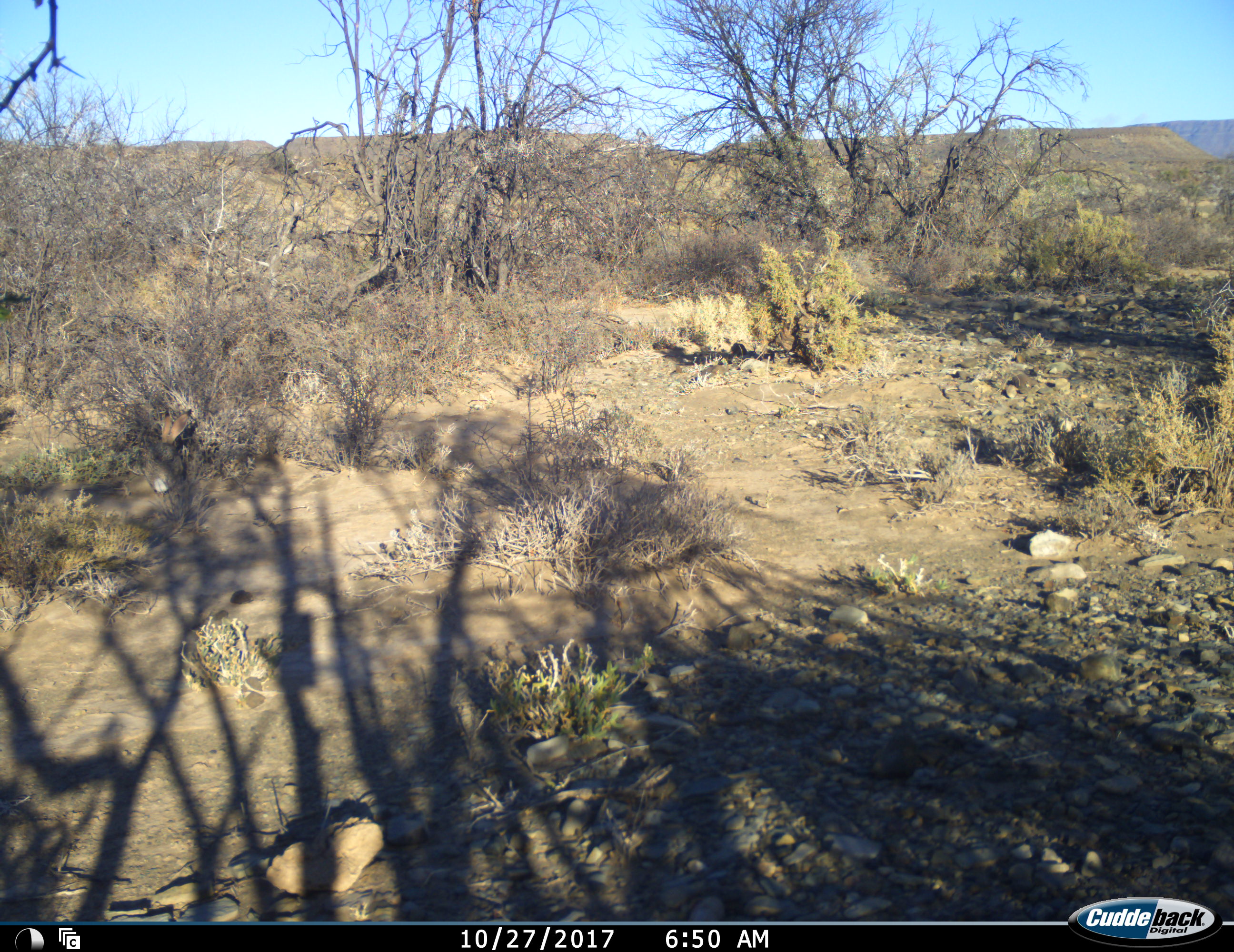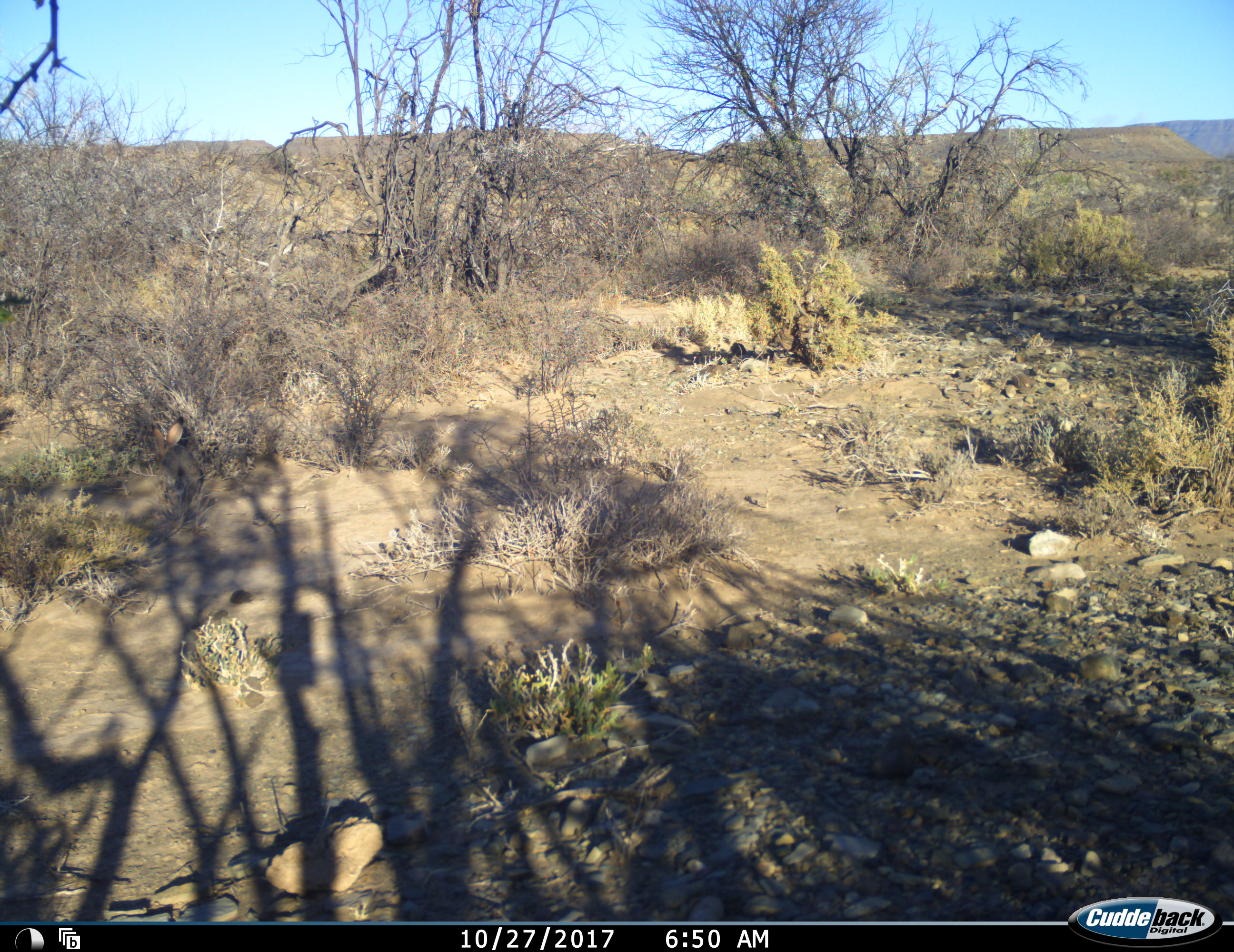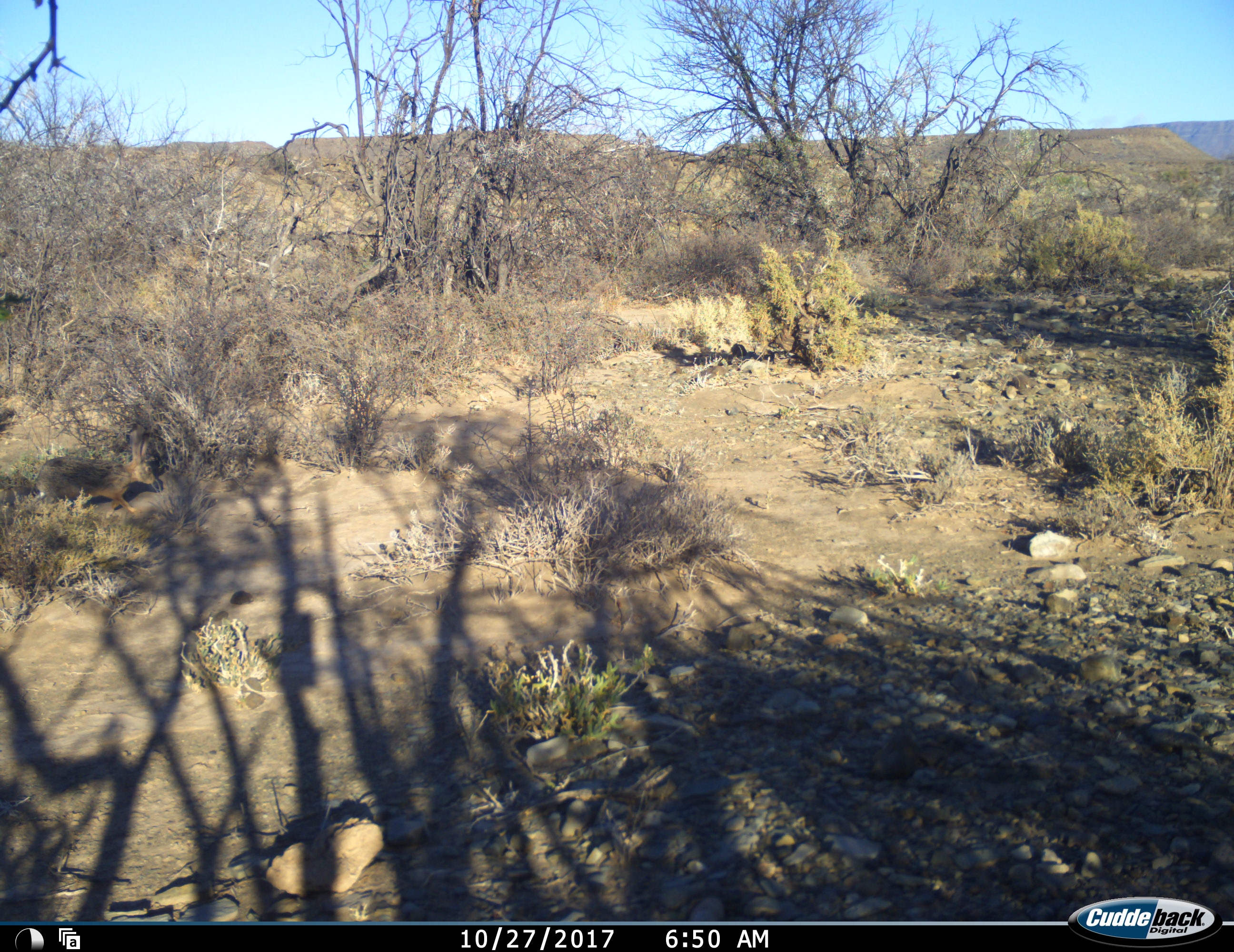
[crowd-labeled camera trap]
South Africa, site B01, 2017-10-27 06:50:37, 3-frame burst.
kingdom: Animalia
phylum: Chordata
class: Mammalia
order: Lagomorpha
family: Leporidae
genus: Lepus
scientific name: Lepus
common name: hare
Hare (Lepus), count 1. Behavior (volunteer vote fractions): standing 0%, resting 12%, moving 100%, interacting 0%. Young present (vote fraction): 0%. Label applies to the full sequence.